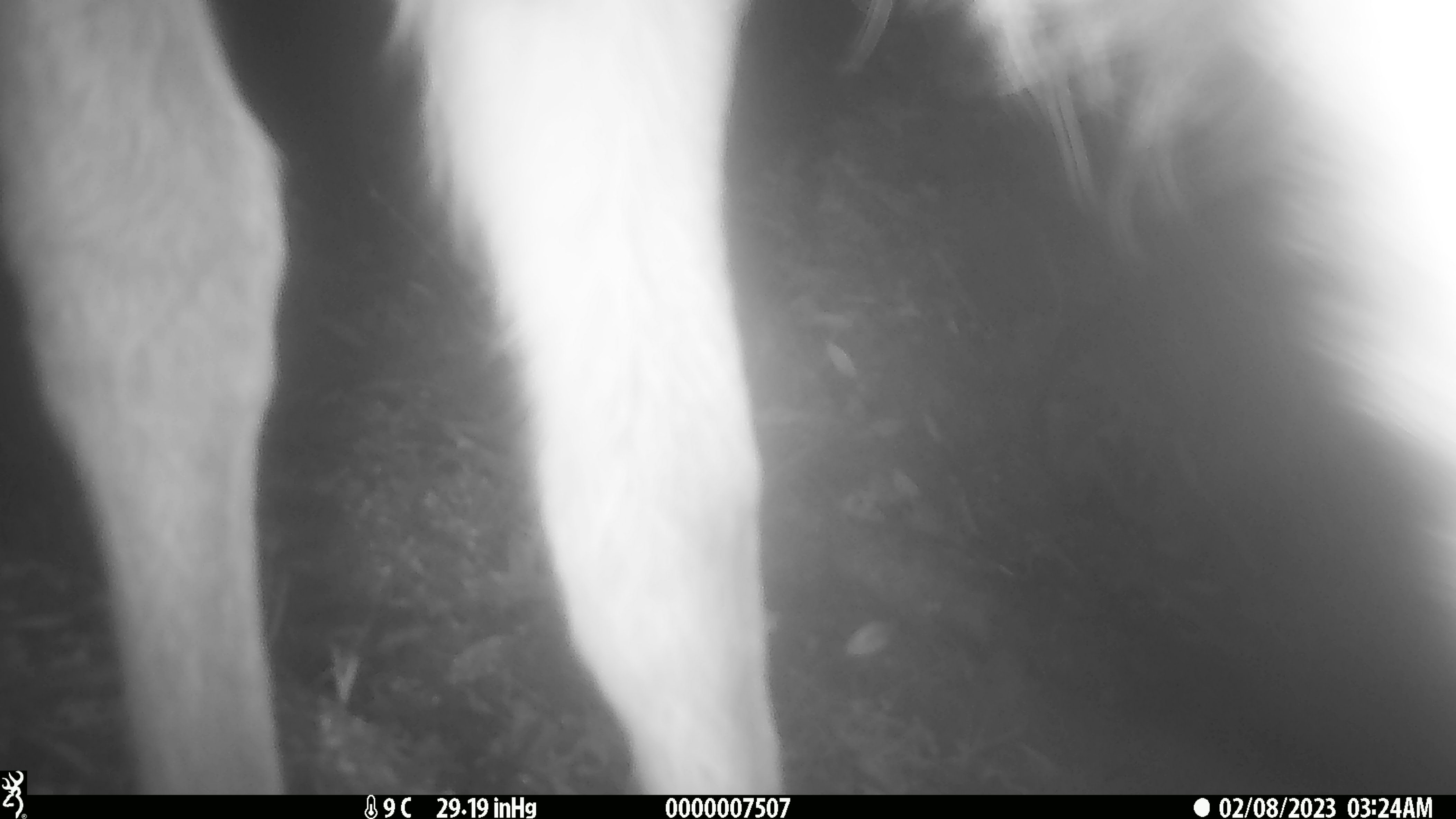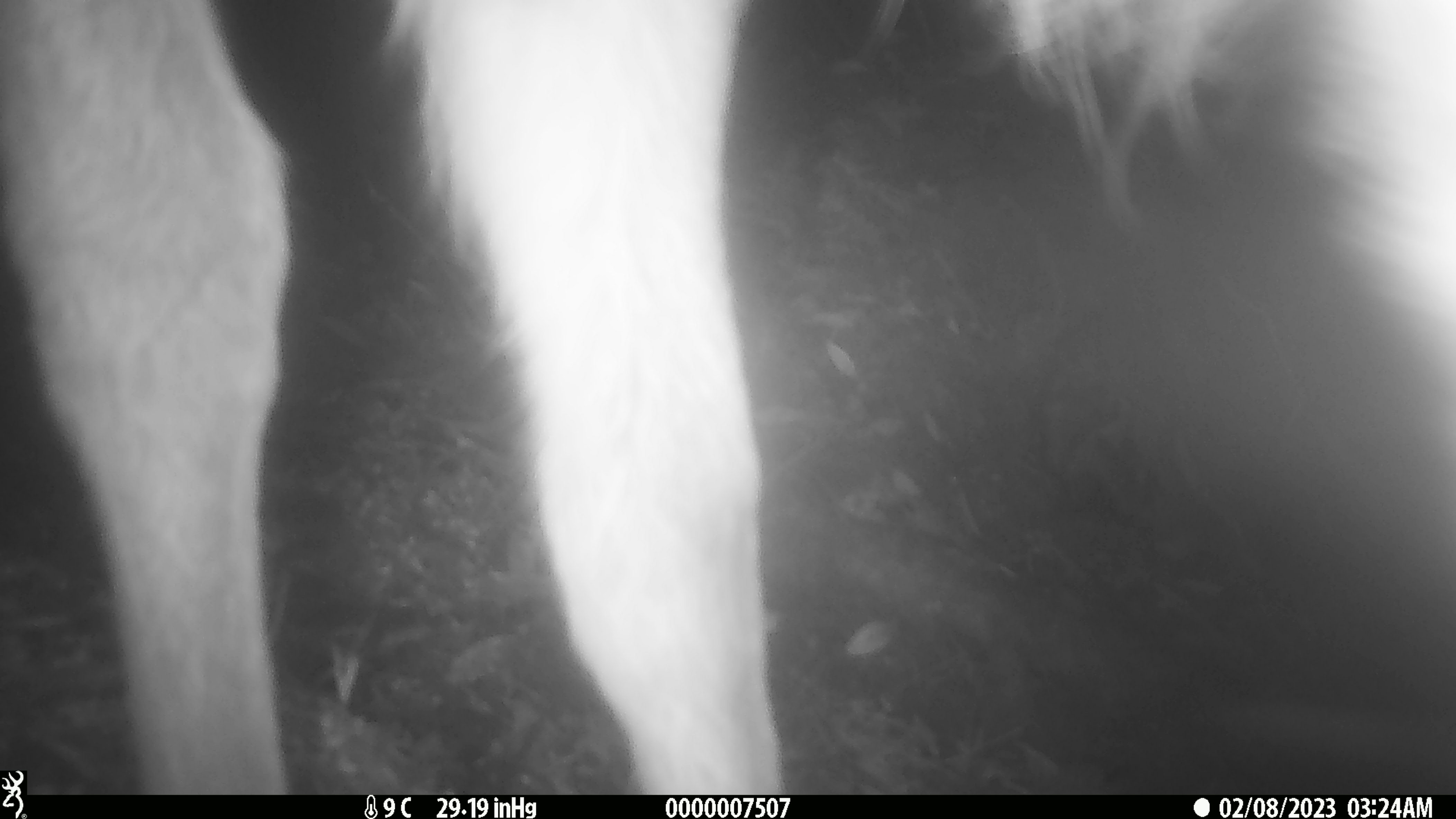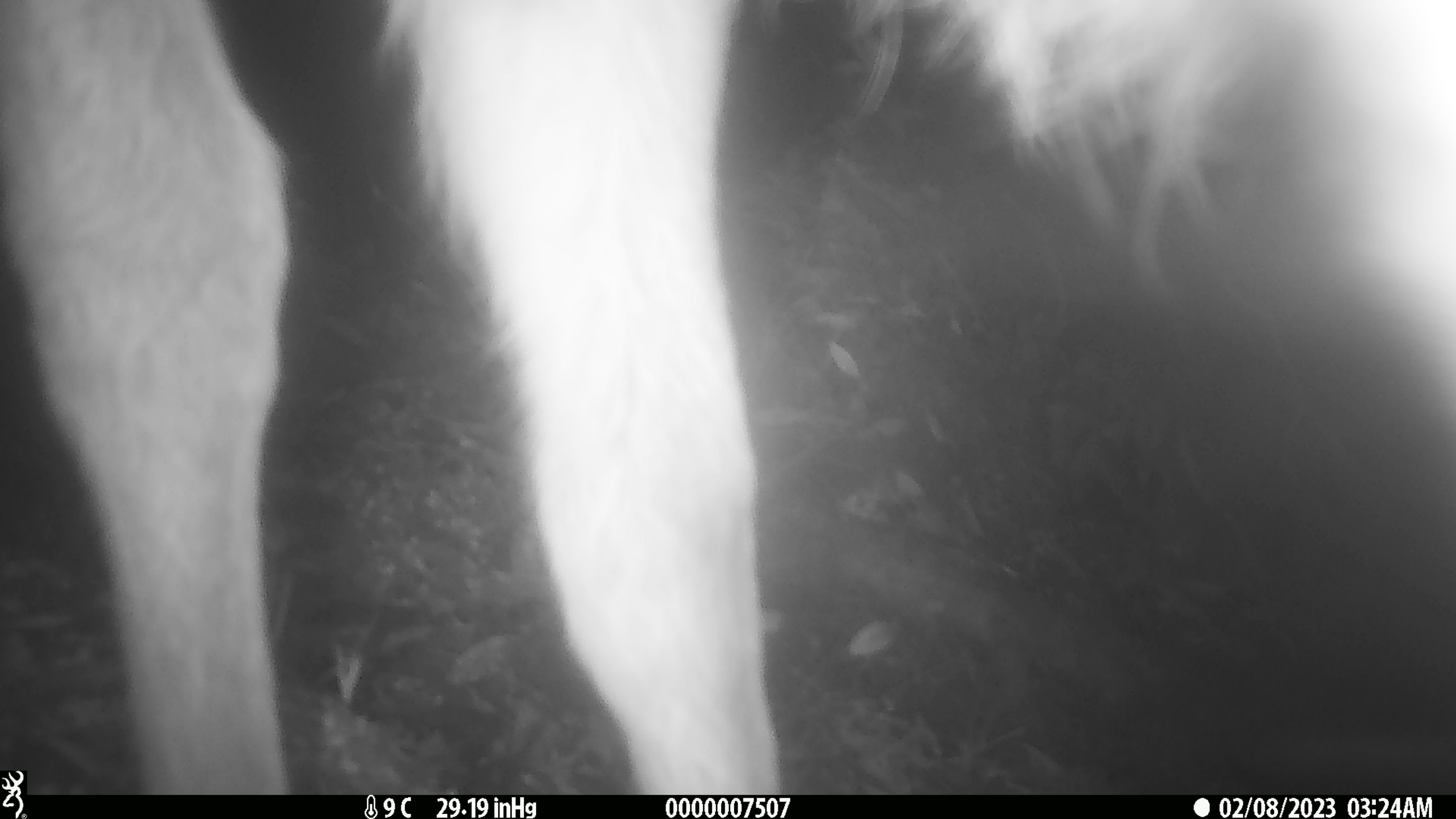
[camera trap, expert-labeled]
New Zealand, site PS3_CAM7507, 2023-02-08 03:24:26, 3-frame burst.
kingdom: Animalia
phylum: Chordata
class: Mammalia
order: Artiodactyla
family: Cervidae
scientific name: Cervidae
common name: deer